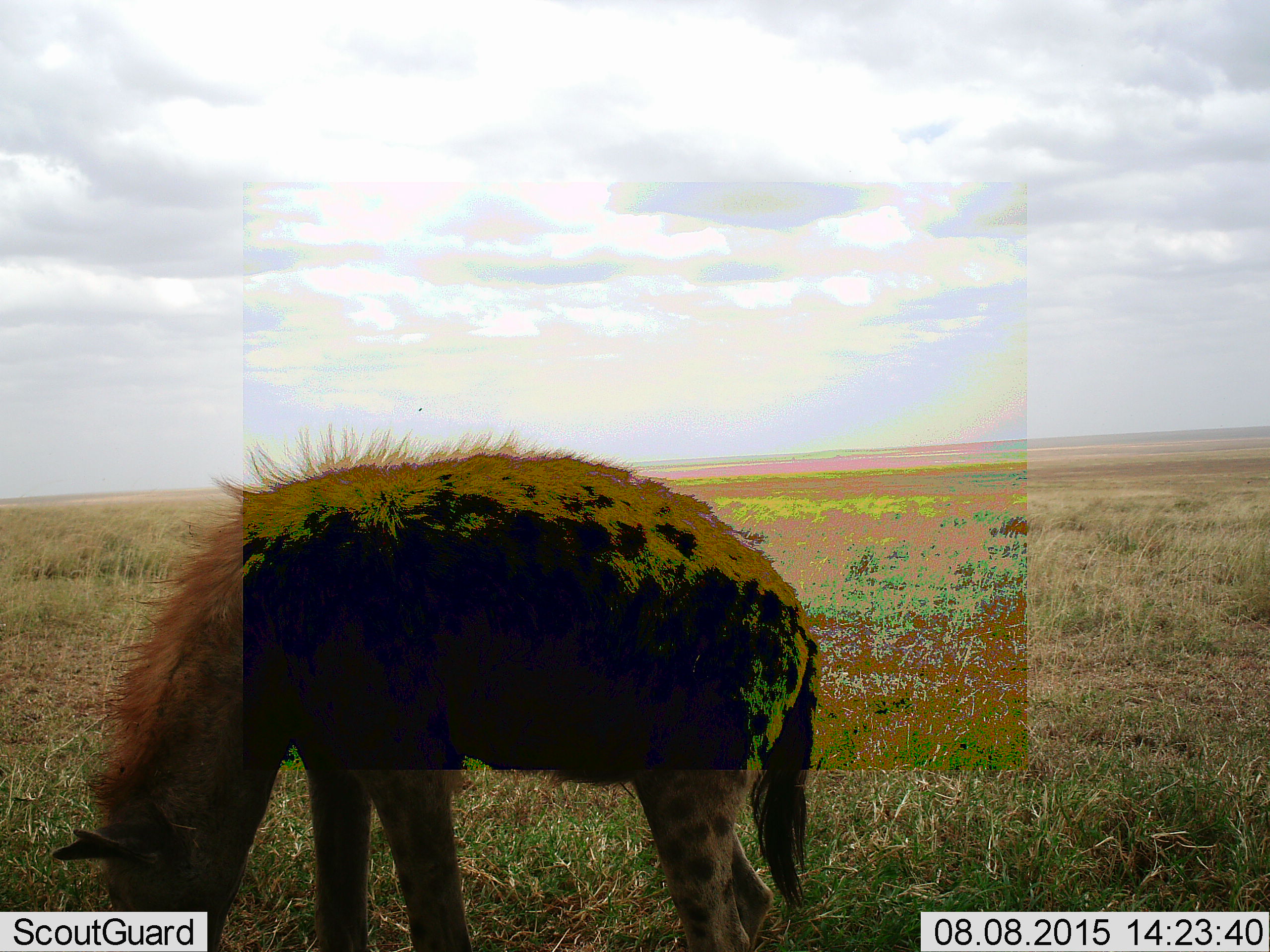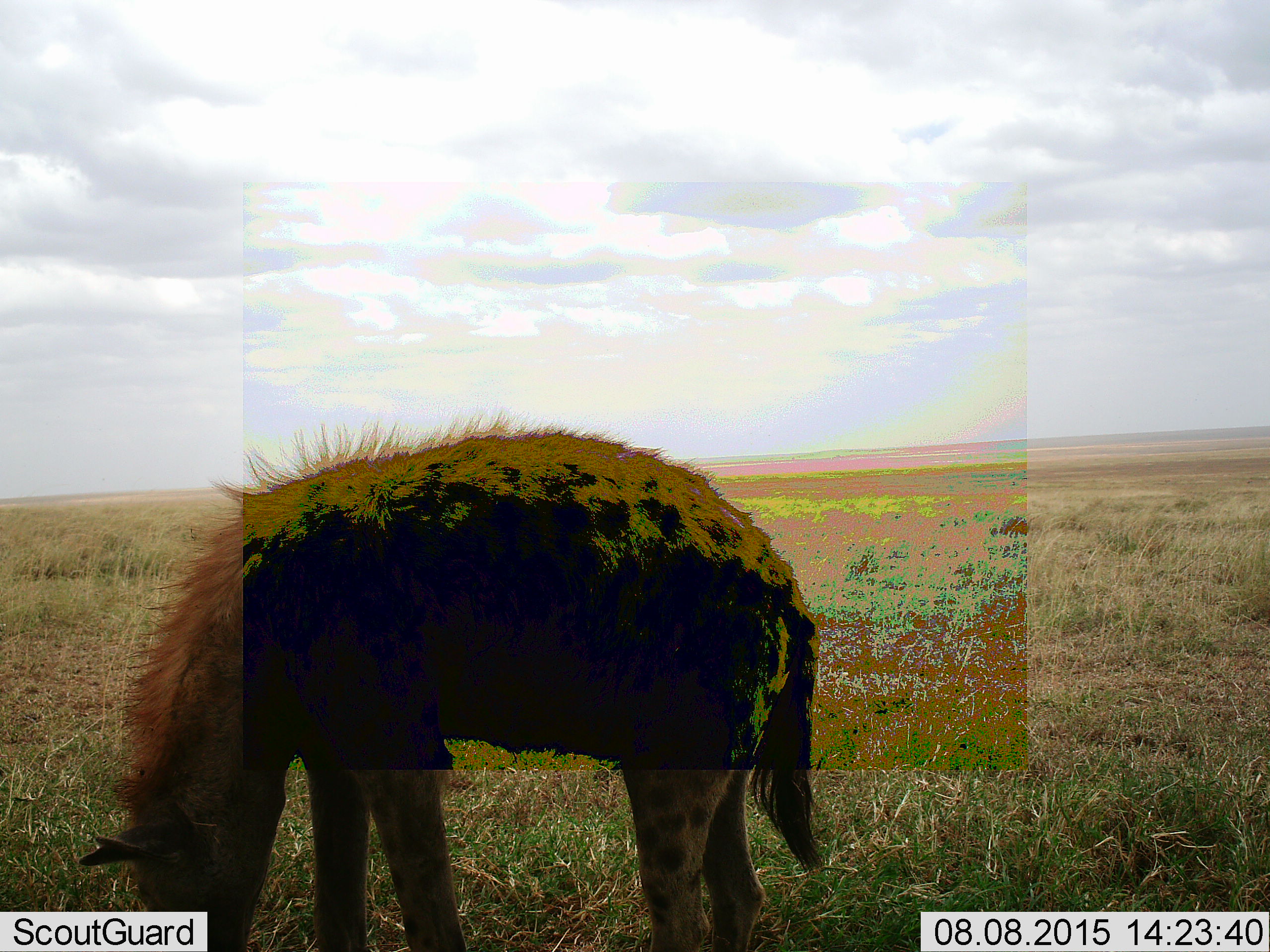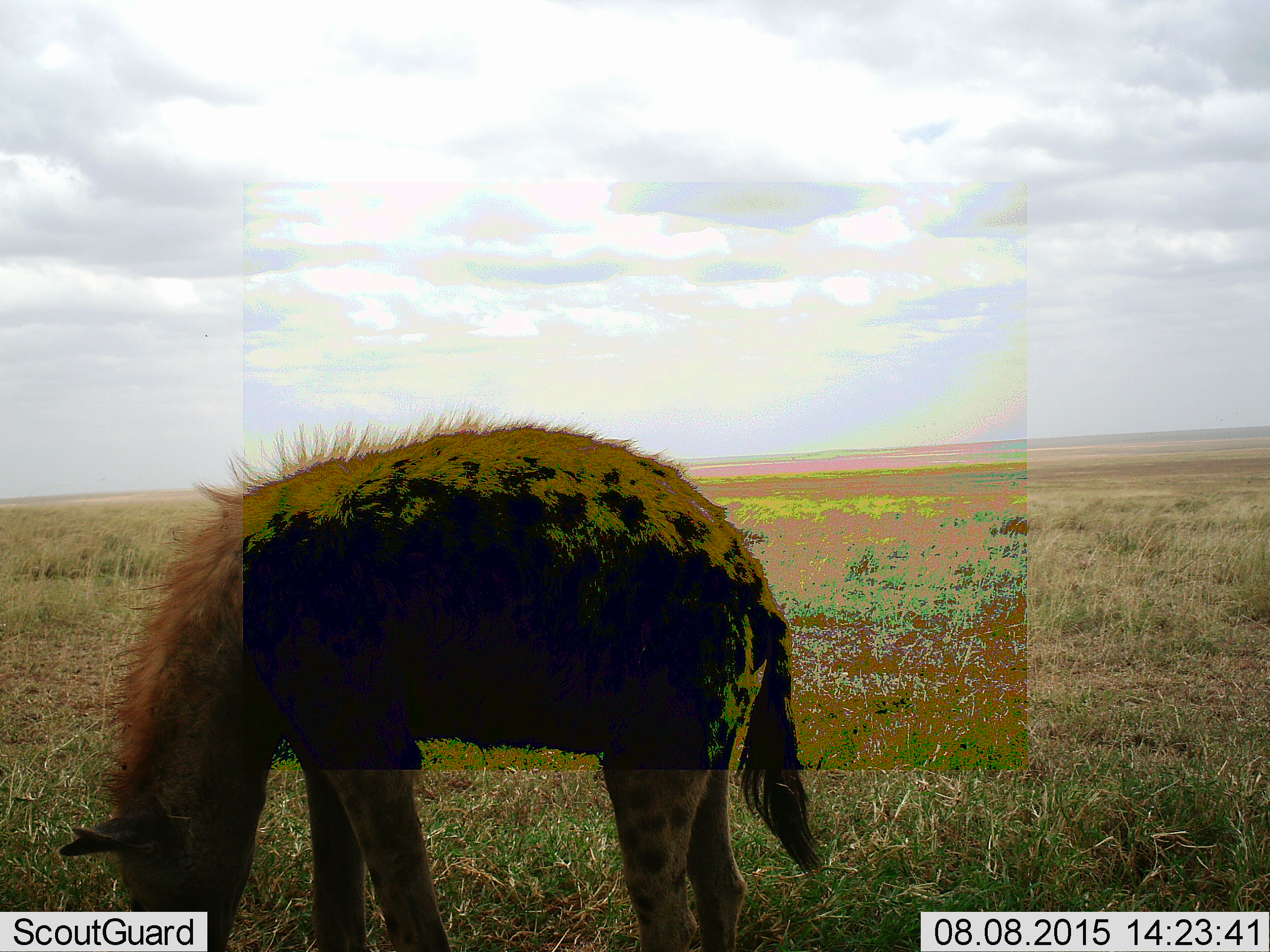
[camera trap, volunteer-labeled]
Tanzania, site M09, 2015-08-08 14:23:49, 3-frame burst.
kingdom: Animalia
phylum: Chordata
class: Mammalia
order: Carnivora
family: Hyaenidae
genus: Crocuta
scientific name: Crocuta crocuta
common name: spotted hyena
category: hyenaspotted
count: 1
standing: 62%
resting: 0%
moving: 0%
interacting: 0%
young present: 0%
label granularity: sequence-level